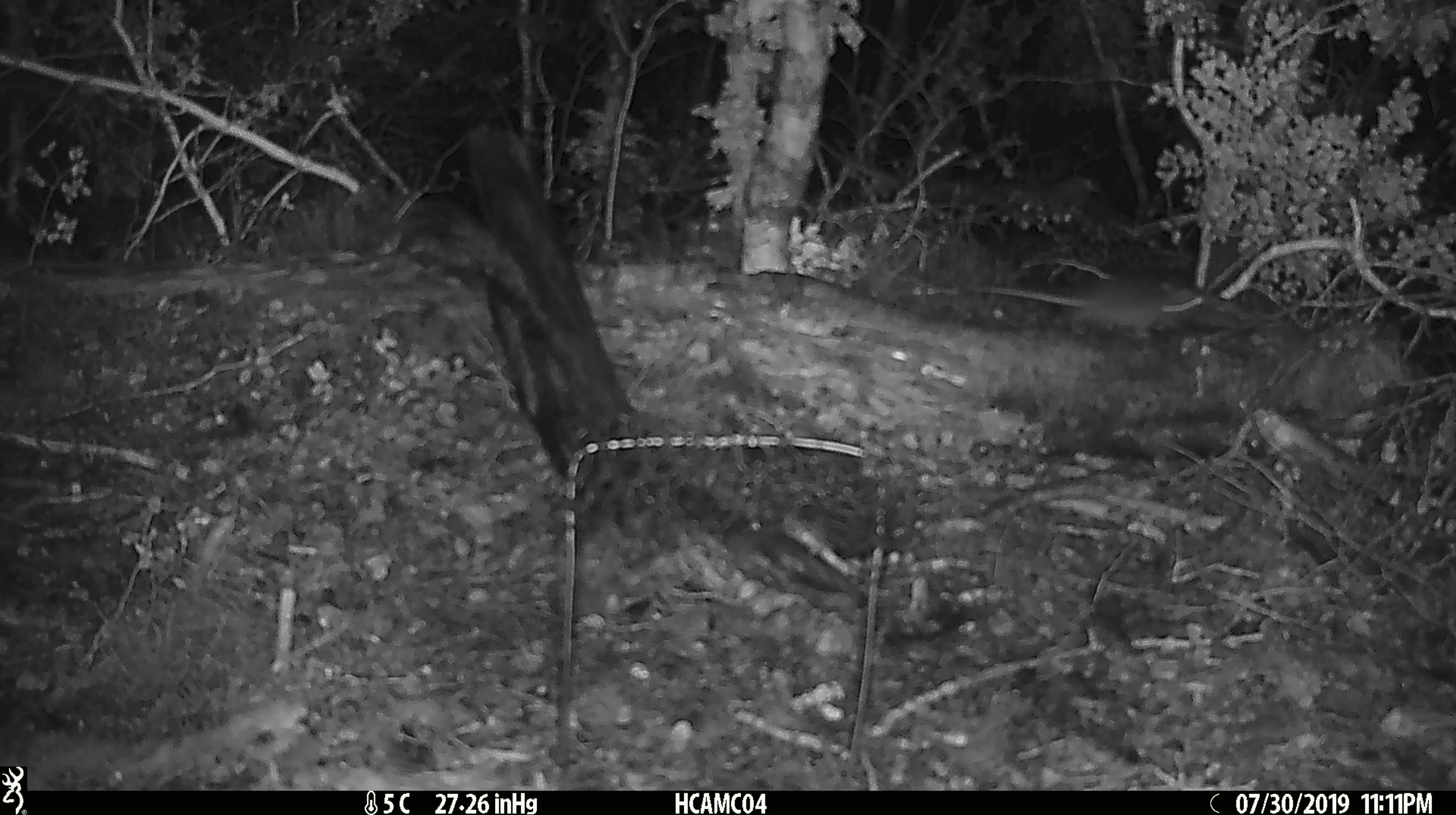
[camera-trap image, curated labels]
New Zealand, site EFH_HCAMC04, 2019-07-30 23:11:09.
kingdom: Animalia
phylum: Chordata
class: Mammalia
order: Rodentia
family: Muridae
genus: Mus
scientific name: Mus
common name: mouse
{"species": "mouse (Mus)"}